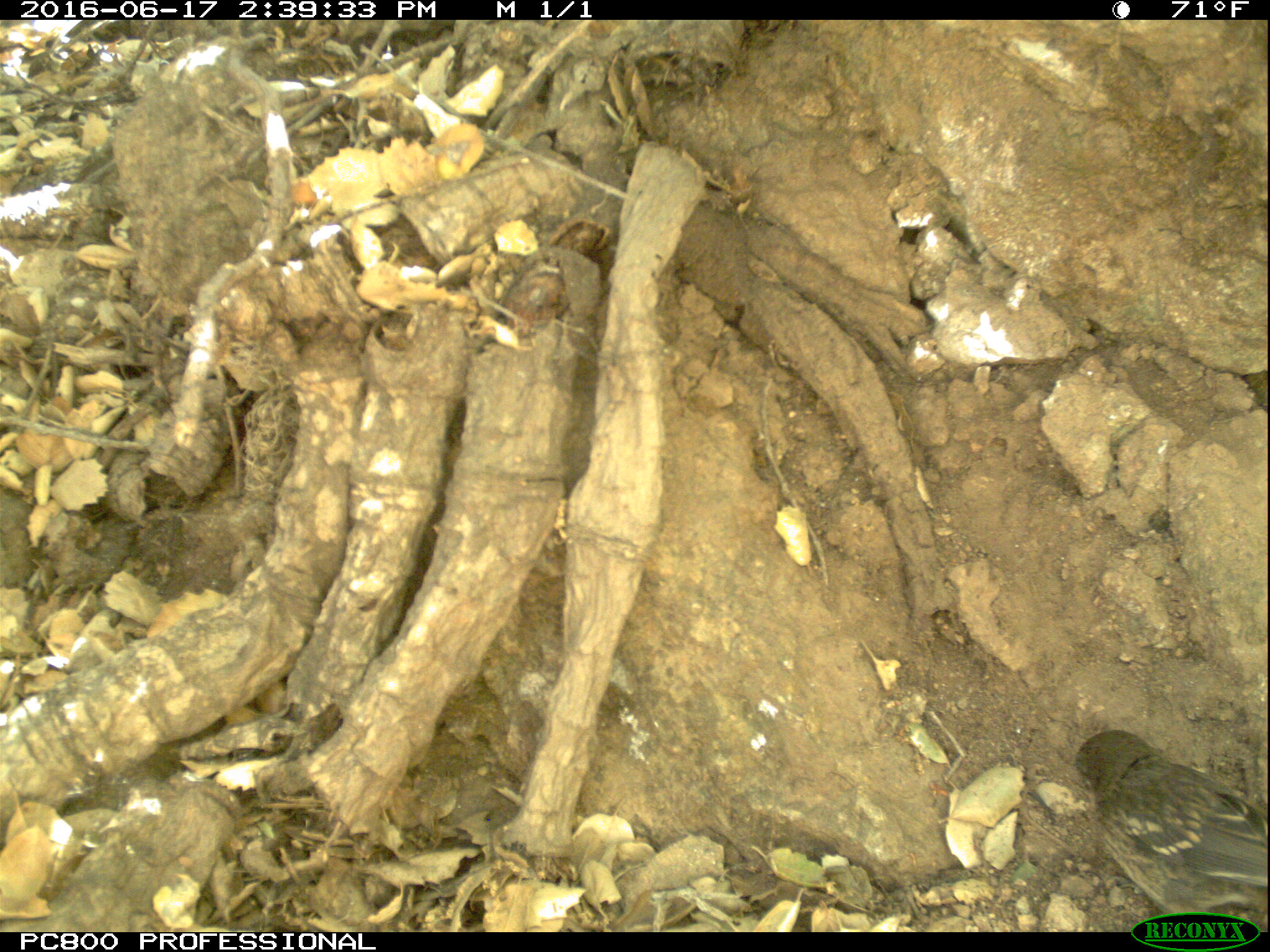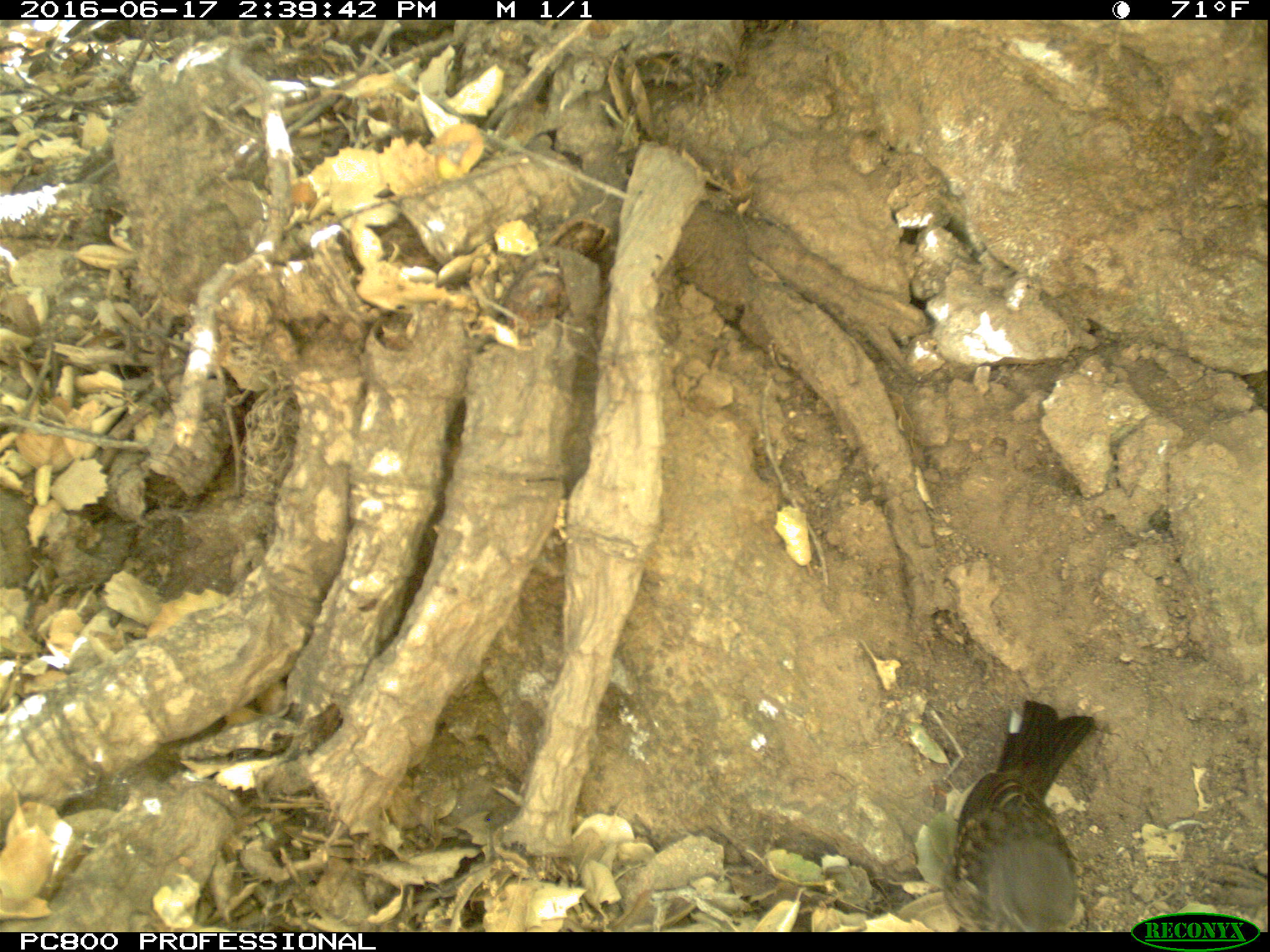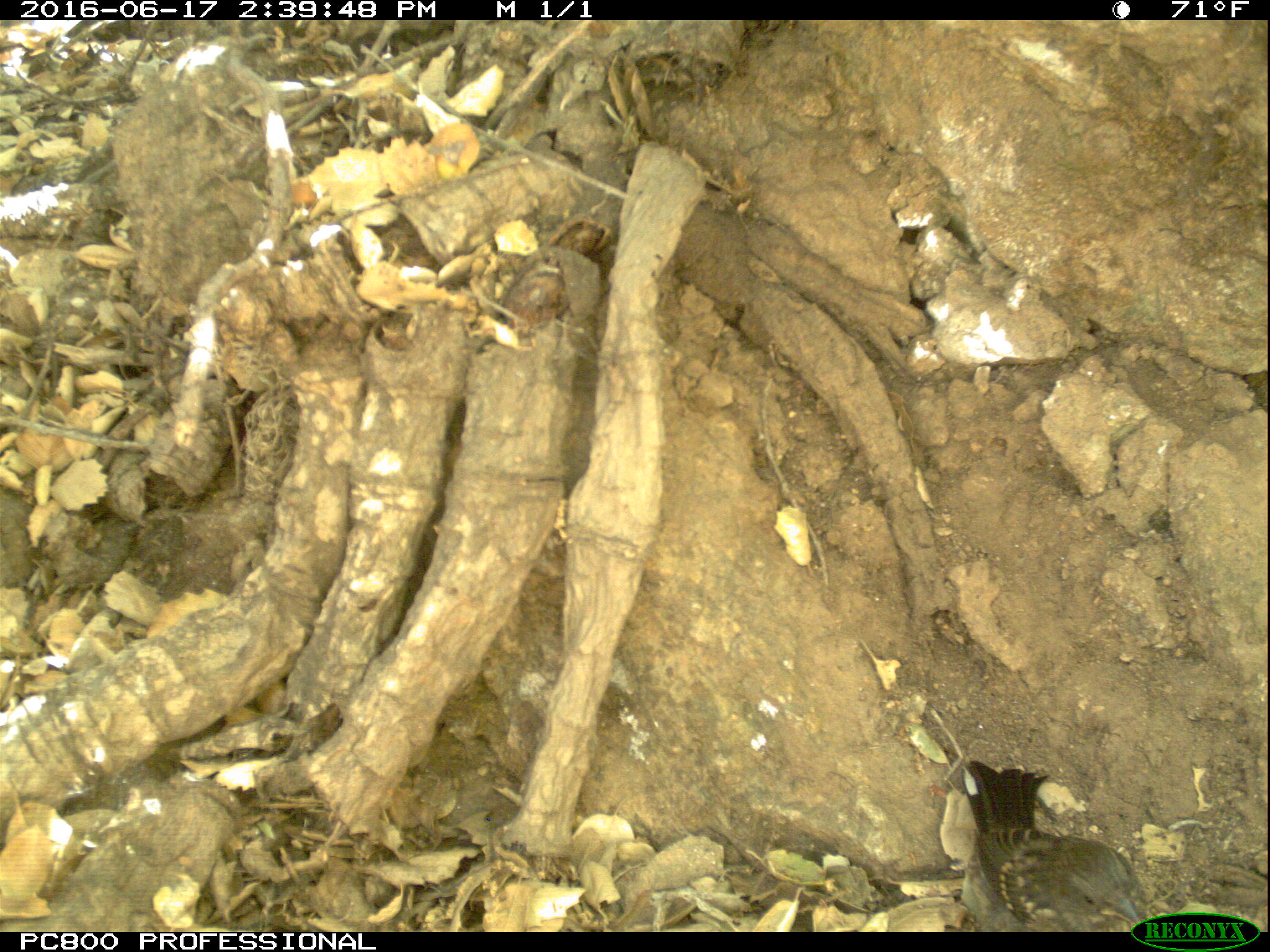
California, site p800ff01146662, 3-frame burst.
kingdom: Animalia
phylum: Chordata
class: Aves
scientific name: Aves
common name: bird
Bird (Aves).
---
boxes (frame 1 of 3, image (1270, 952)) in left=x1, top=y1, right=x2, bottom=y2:
bird: left=1073, top=725, right=1269, bottom=930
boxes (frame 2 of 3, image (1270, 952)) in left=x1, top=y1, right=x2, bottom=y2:
bird: left=939, top=703, right=1093, bottom=932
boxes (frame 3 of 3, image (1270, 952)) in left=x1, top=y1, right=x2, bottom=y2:
bird: left=960, top=757, right=1142, bottom=931